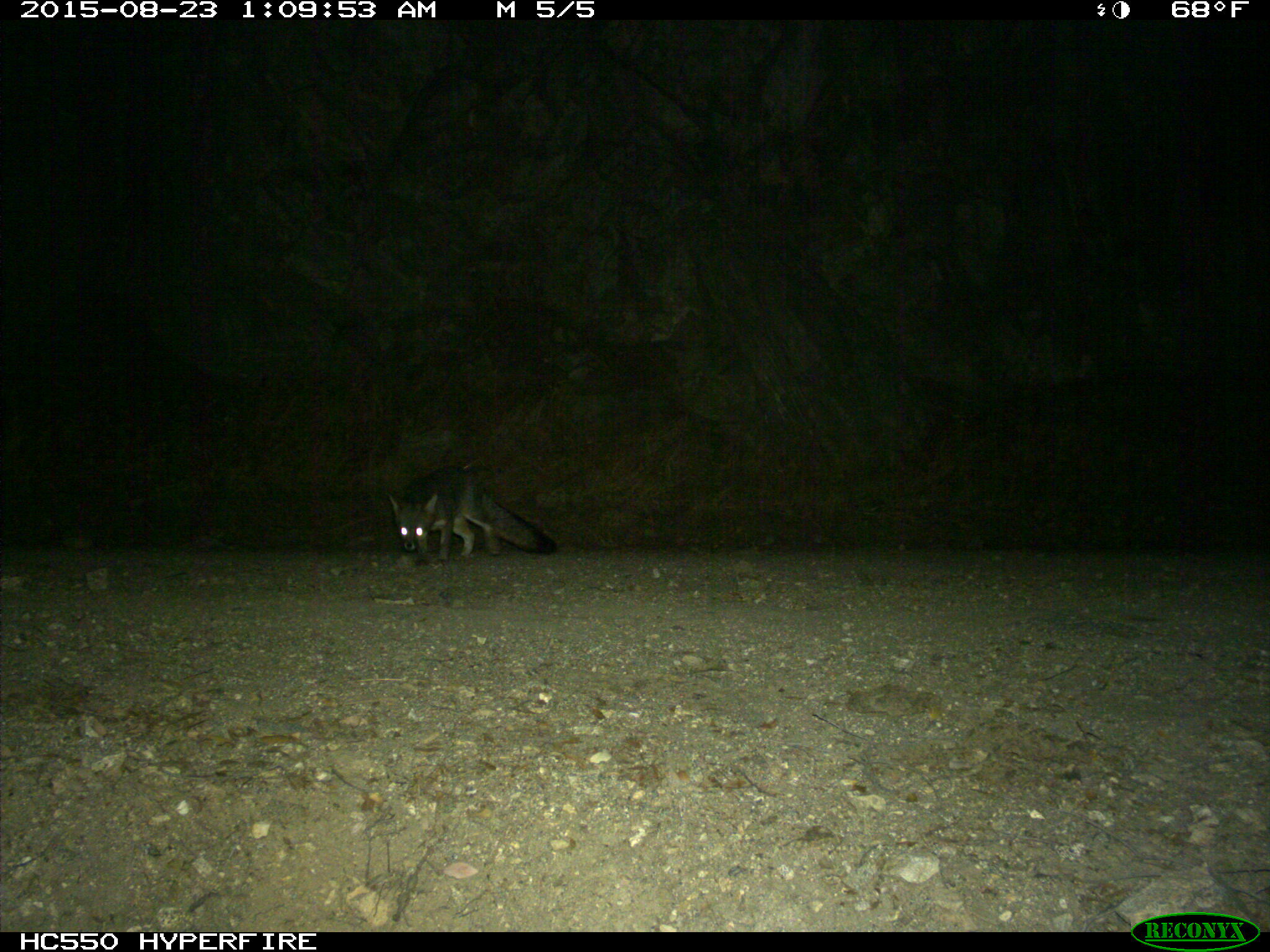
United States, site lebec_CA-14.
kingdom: Animalia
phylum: Chordata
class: Mammalia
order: Carnivora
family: Canidae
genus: Urocyon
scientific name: Urocyon cinereoargenteus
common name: gray fox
Urocyon cinereoargenteus (gray fox).